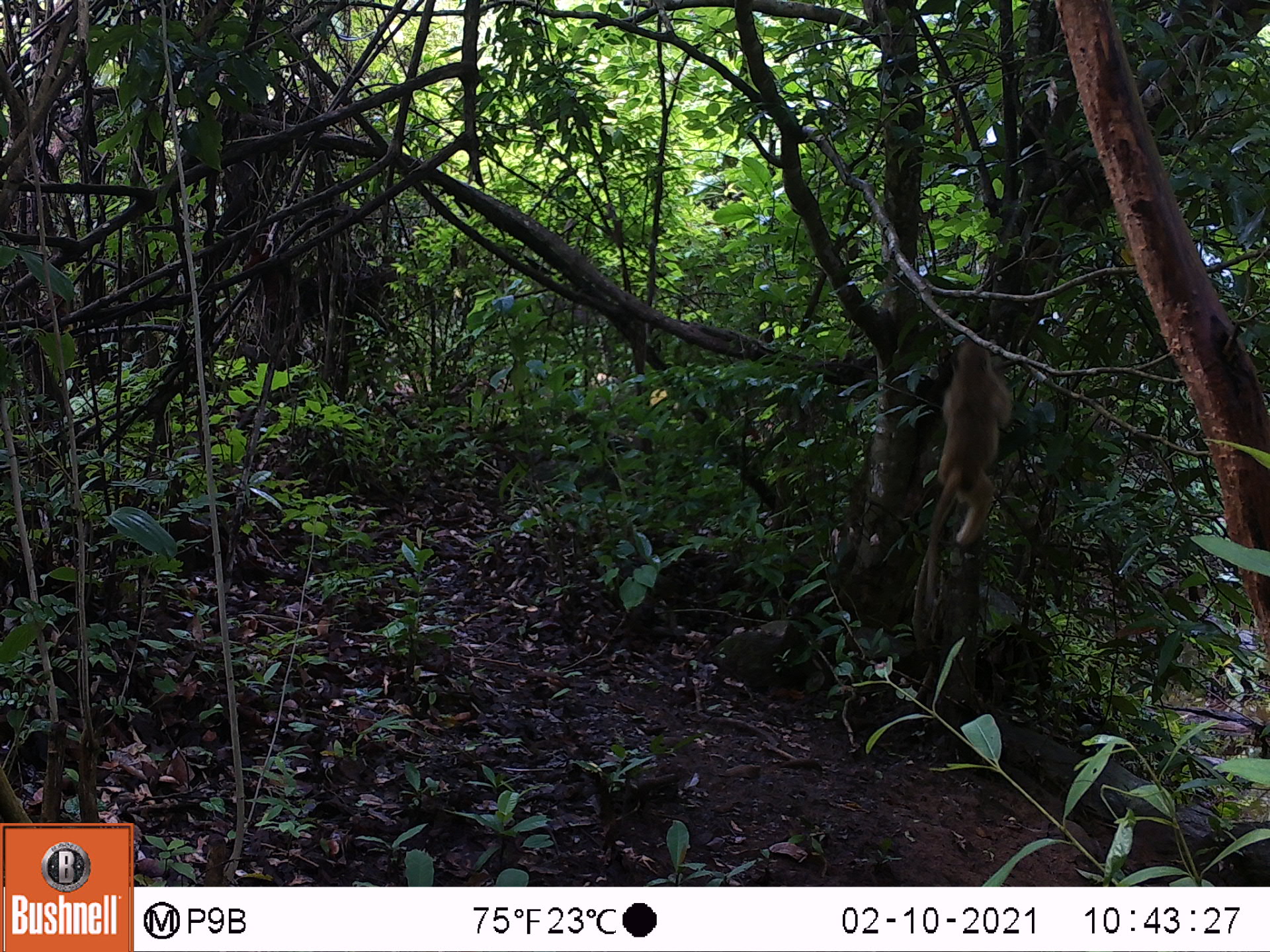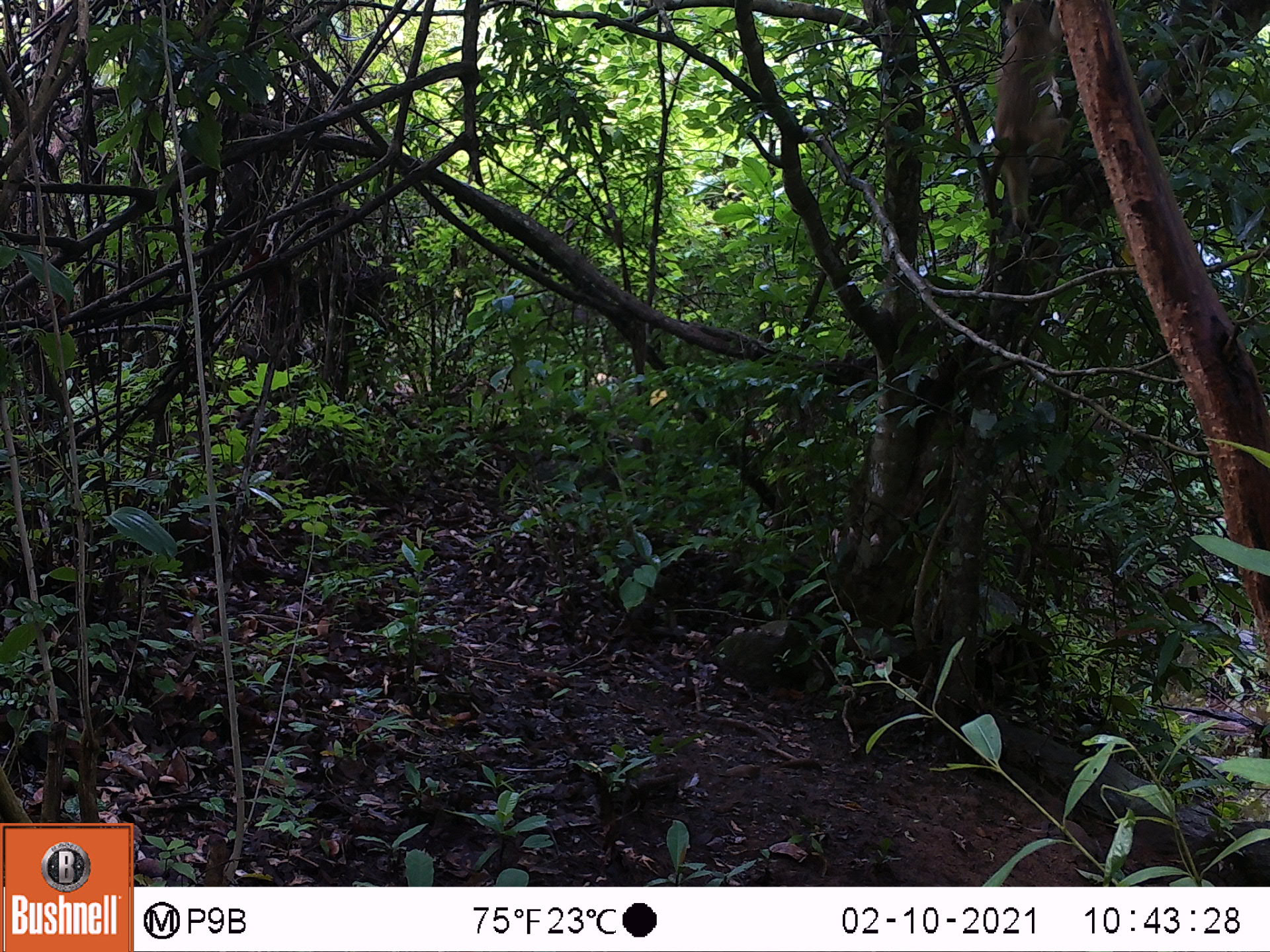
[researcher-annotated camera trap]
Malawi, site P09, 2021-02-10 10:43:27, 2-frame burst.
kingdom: Animalia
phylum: Chordata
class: Mammalia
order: Primates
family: Cercopithecidae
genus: Papio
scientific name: Papio cynocephalus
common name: yellow baboon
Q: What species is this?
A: Yellow baboon (Papio cynocephalus).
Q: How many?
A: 1.